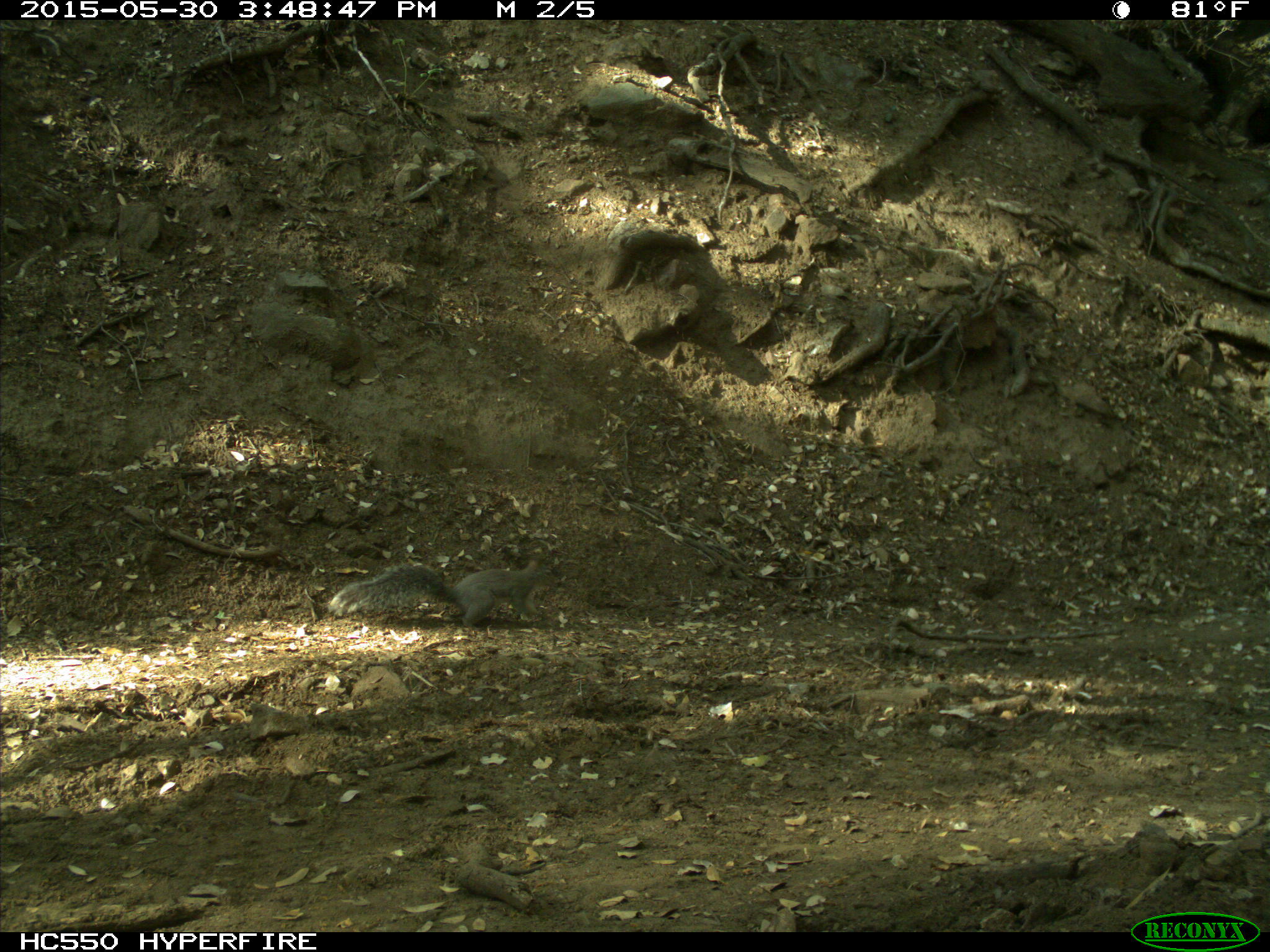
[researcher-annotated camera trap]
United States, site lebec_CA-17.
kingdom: Animalia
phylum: Chordata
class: Mammalia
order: Rodentia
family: Sciuridae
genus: Sciurus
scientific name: Sciurus carolinensis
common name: eastern gray squirrel